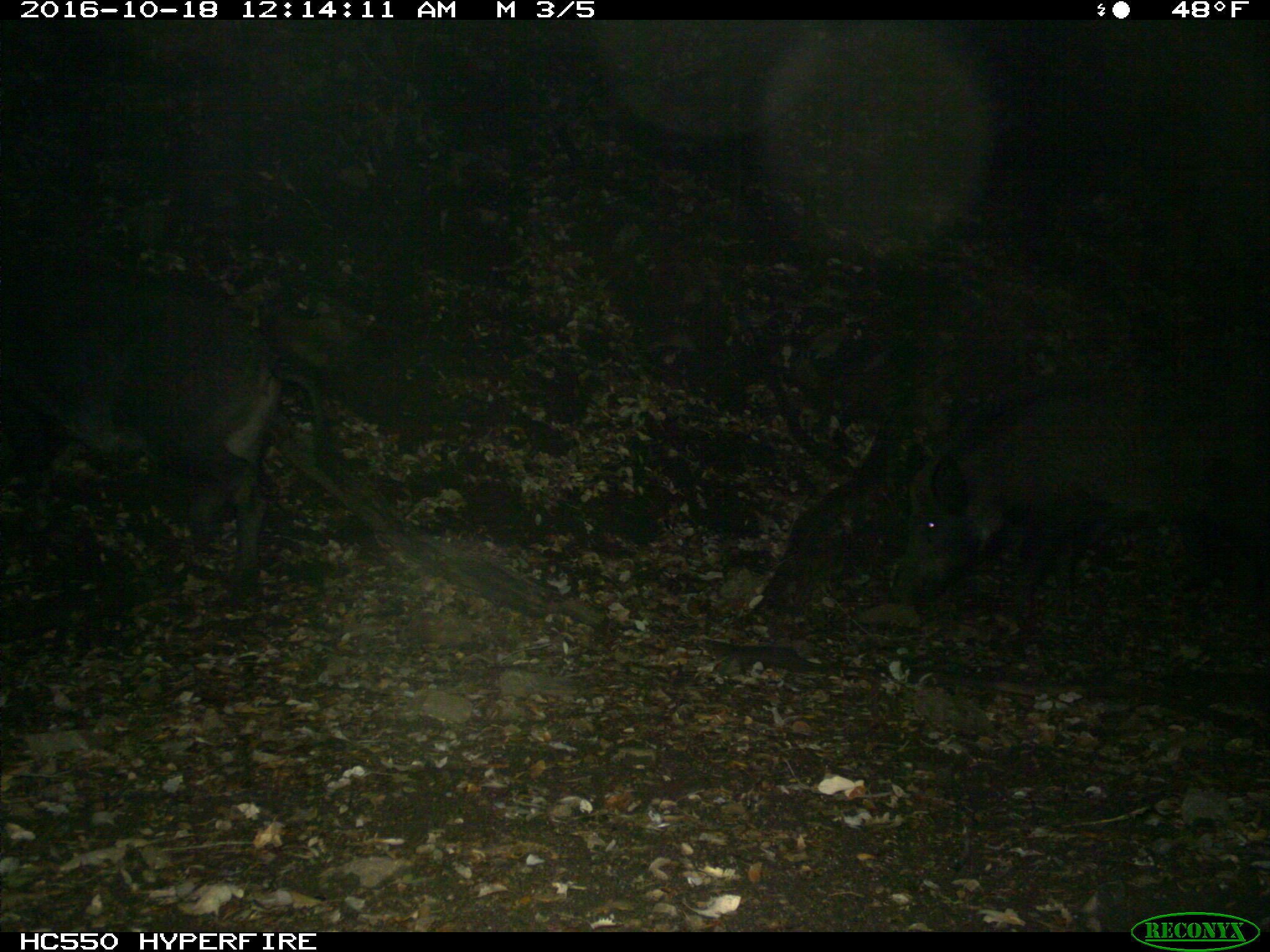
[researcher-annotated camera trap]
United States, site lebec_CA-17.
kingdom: Animalia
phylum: Chordata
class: Mammalia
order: Artiodactyla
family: Suidae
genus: Sus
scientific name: Sus scrofa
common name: wild boar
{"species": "Sus scrofa (wild boar)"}